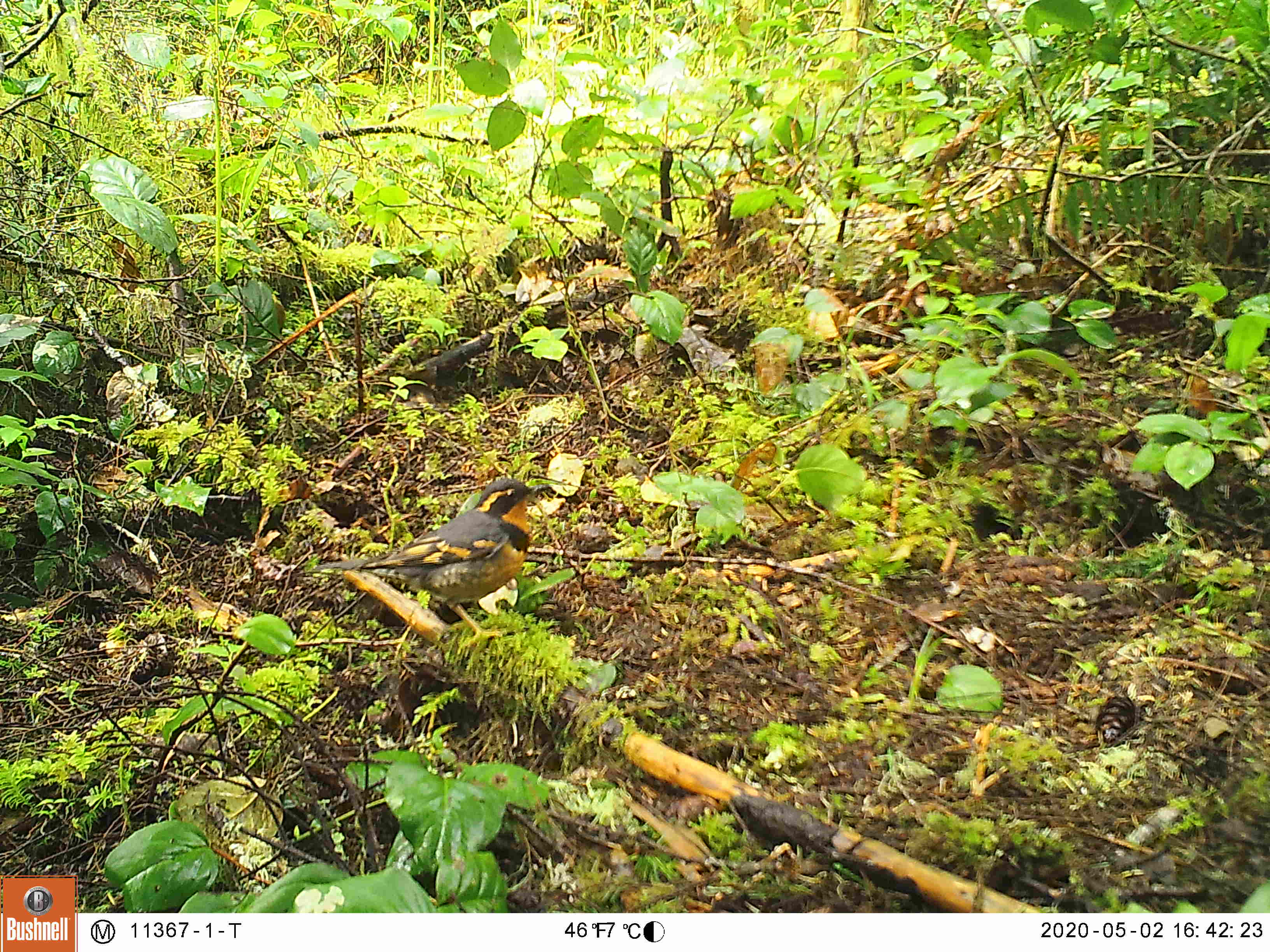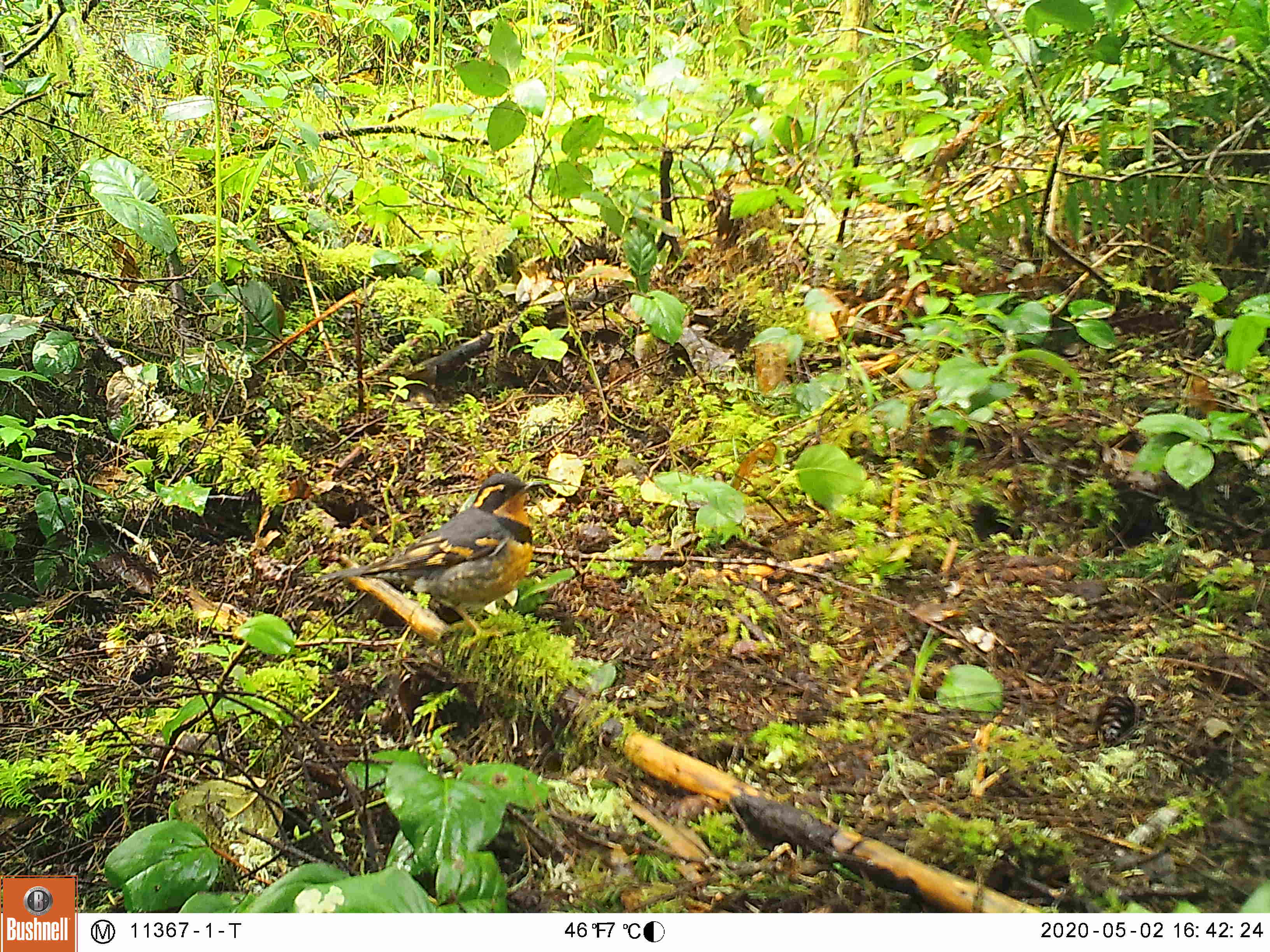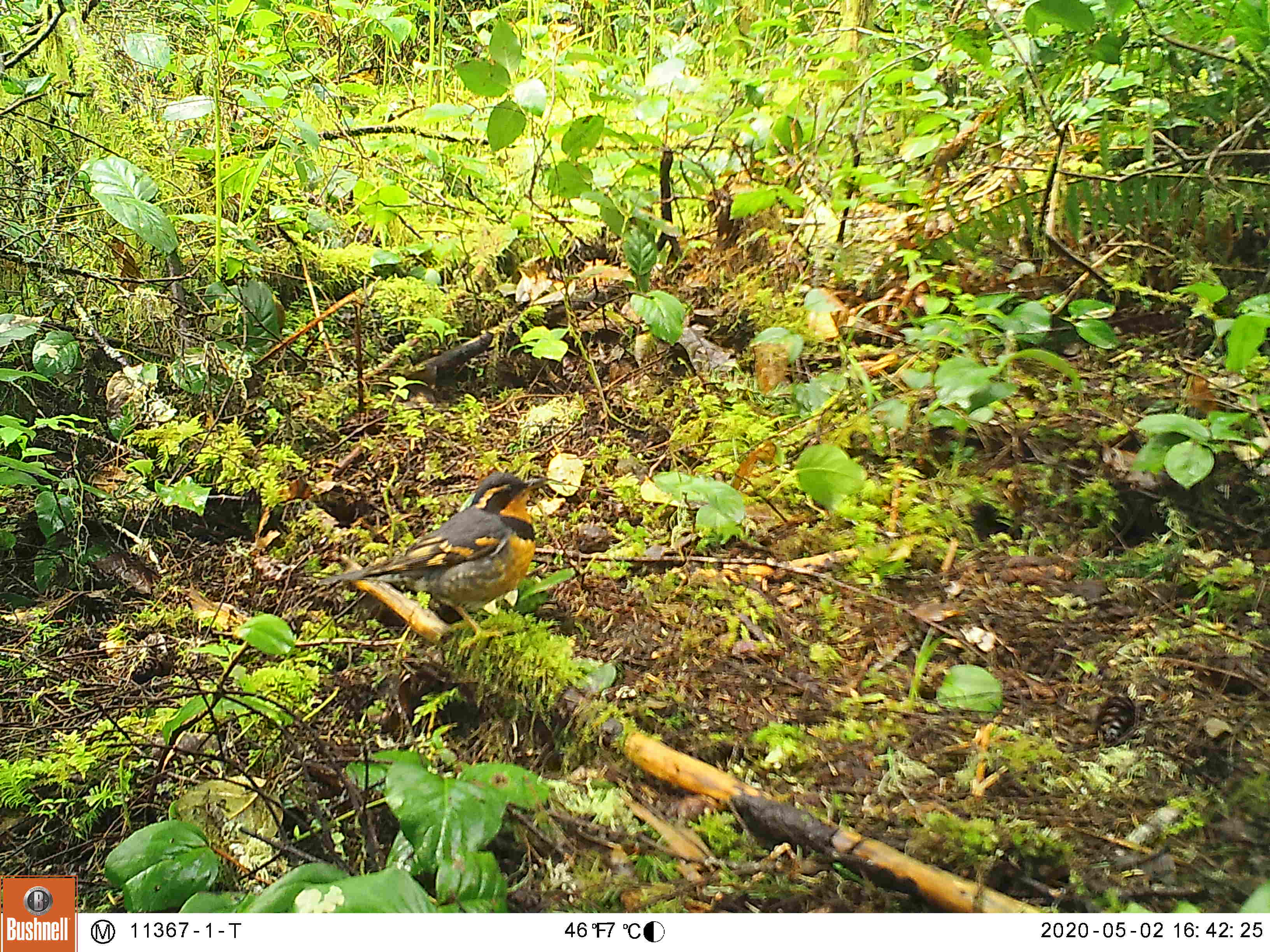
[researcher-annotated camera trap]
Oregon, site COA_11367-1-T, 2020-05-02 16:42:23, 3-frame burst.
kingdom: Animalia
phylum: Chordata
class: Aves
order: Passeriformes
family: Turdidae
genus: Ixoreus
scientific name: Ixoreus naevius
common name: varied thrush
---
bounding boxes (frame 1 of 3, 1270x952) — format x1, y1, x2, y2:
varied thrush: 312, 477, 544, 642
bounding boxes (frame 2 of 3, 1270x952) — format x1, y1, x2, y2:
varied thrush: 323, 469, 540, 635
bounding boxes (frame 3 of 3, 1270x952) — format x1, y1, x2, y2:
varied thrush: 306, 472, 544, 636